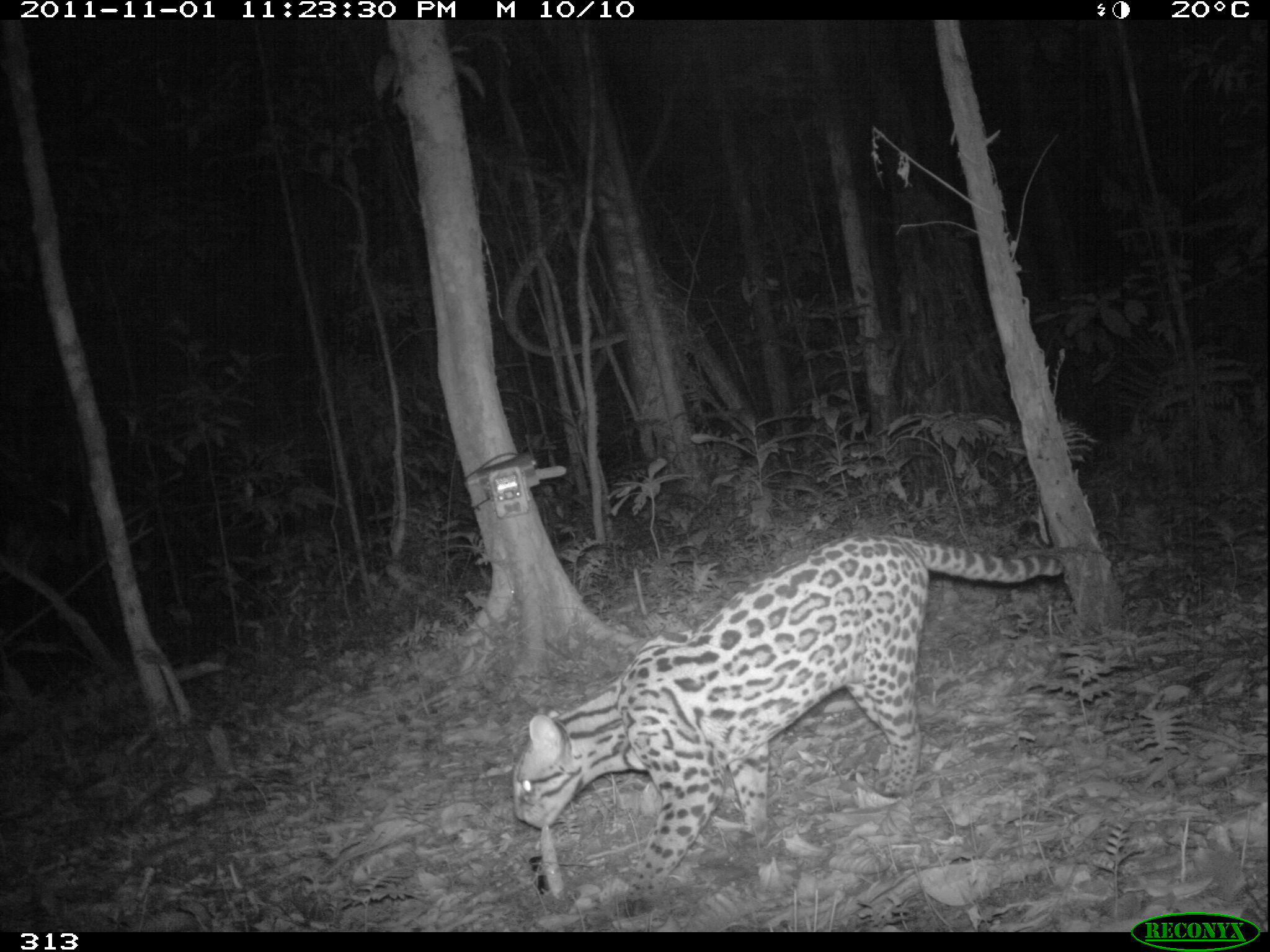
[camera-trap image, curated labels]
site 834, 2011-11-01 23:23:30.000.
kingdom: Animalia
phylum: Chordata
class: Mammalia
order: Carnivora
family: Felidae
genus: Leopardus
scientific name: Leopardus pardalis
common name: ocelot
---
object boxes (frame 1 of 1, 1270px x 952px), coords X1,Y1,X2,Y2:
leopardus pardalis: 510,534,1065,918